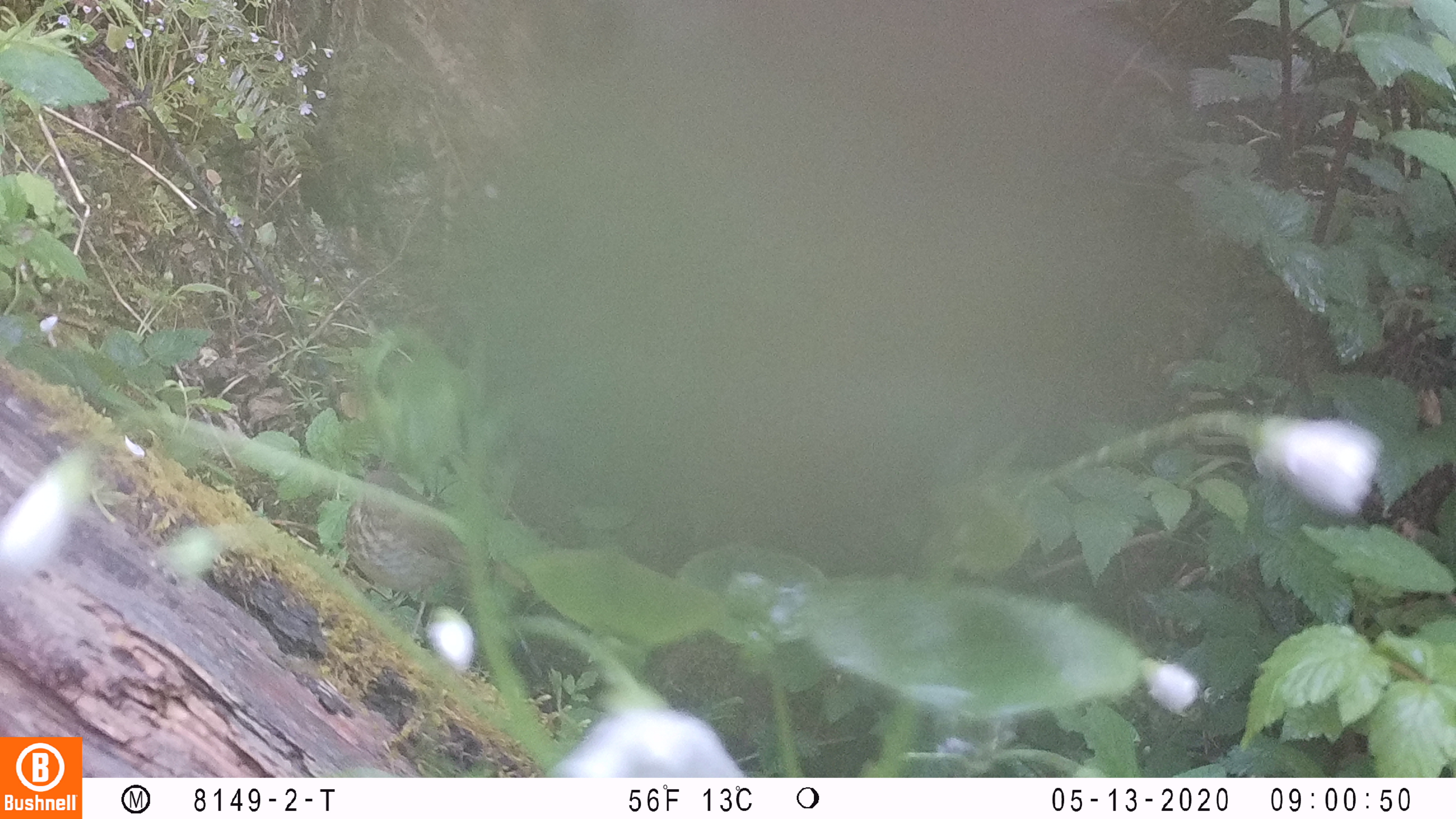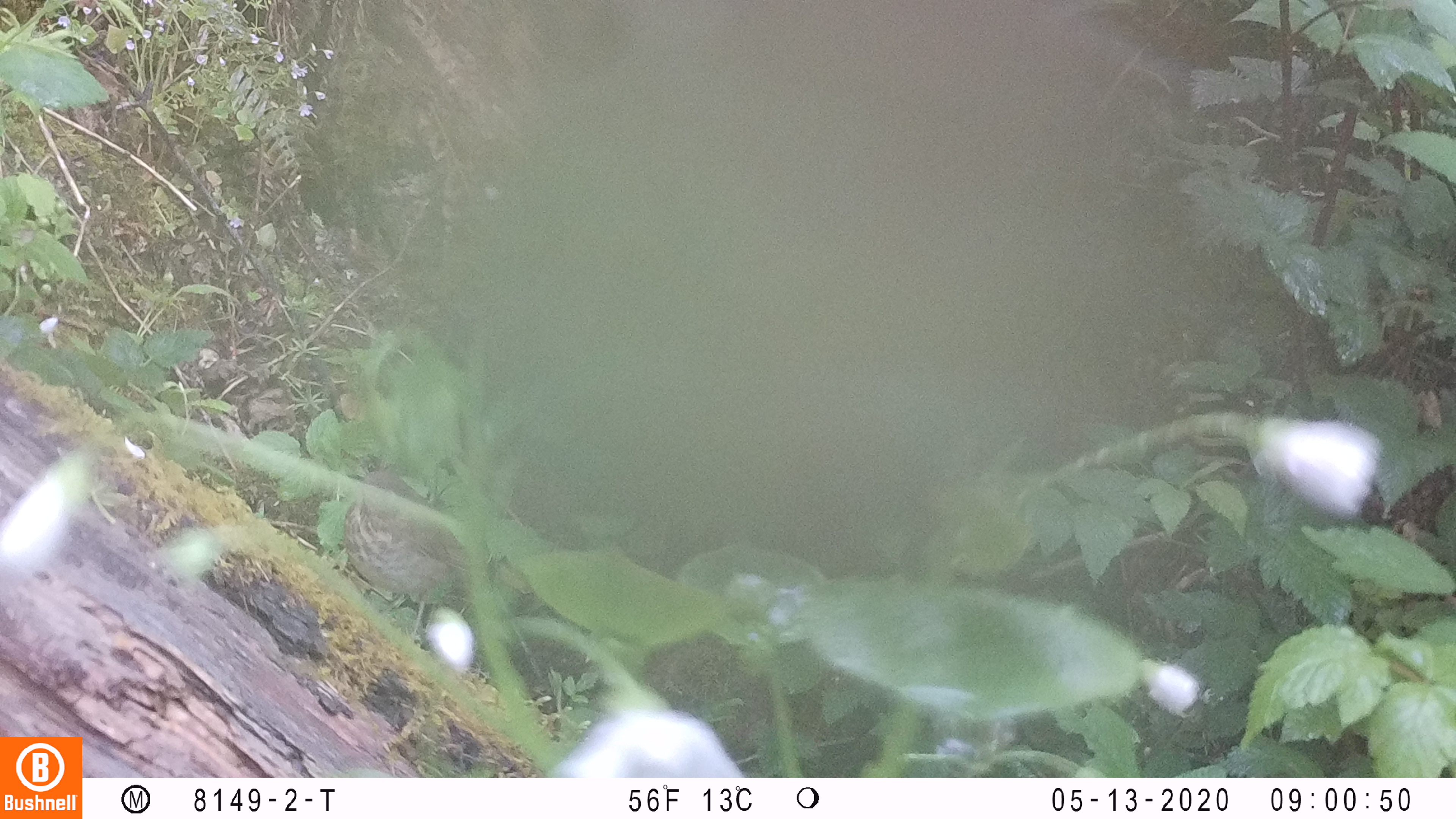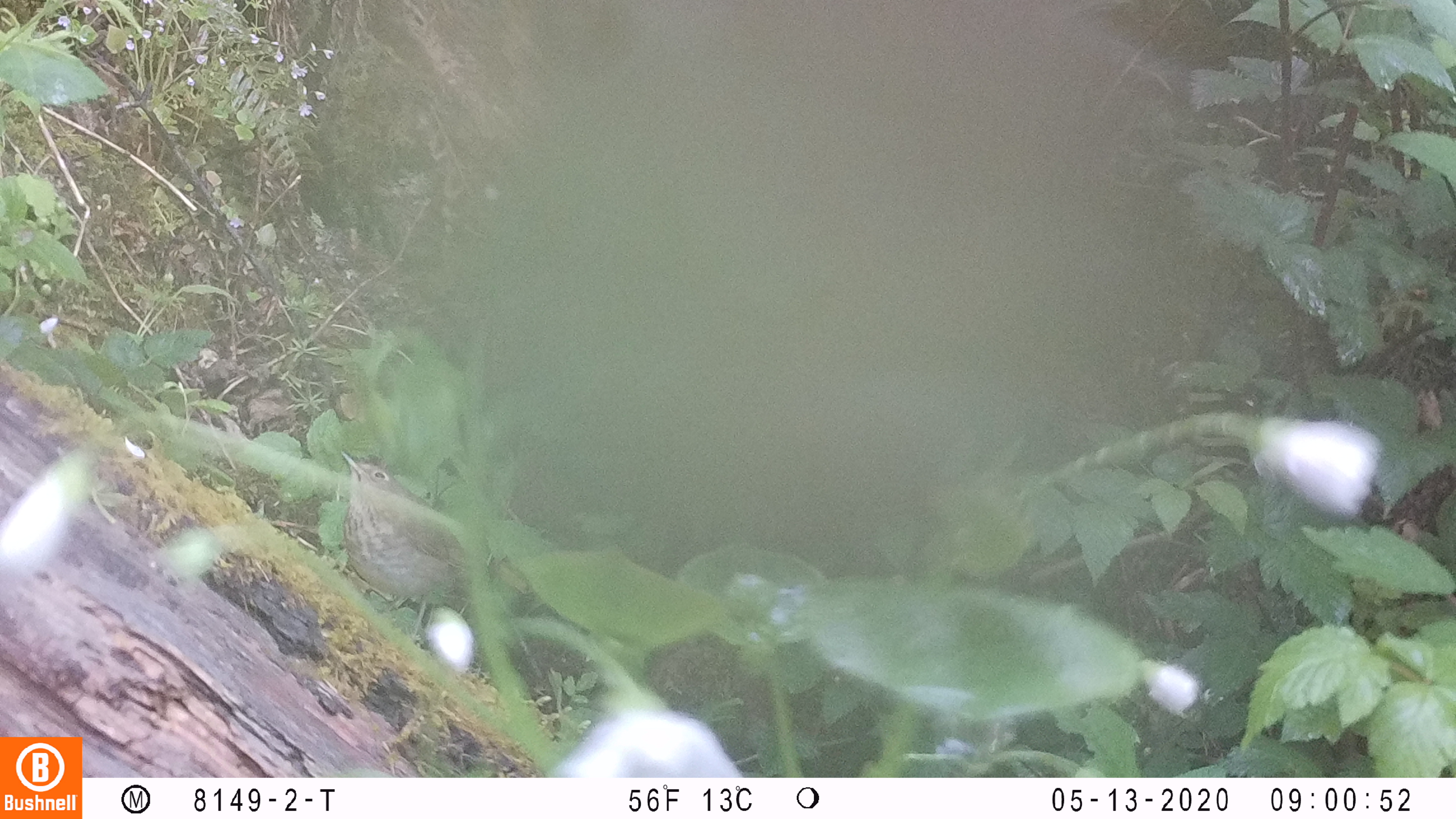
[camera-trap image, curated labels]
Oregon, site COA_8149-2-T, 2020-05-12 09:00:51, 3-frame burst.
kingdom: Animalia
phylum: Chordata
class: Aves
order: Passeriformes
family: Turdidae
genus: Catharus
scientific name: Catharus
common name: brown thrushes and nightingale-thrushes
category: catharus species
Catharus species (brown thrushes and nightingale-thrushes) (Catharus).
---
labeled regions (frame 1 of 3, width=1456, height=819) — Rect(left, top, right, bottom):
catharus species: Rect(343, 454, 489, 663)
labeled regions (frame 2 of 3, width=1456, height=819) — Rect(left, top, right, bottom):
catharus species: Rect(325, 450, 526, 643)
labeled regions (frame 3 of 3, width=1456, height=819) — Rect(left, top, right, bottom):
catharus species: Rect(328, 435, 515, 641)